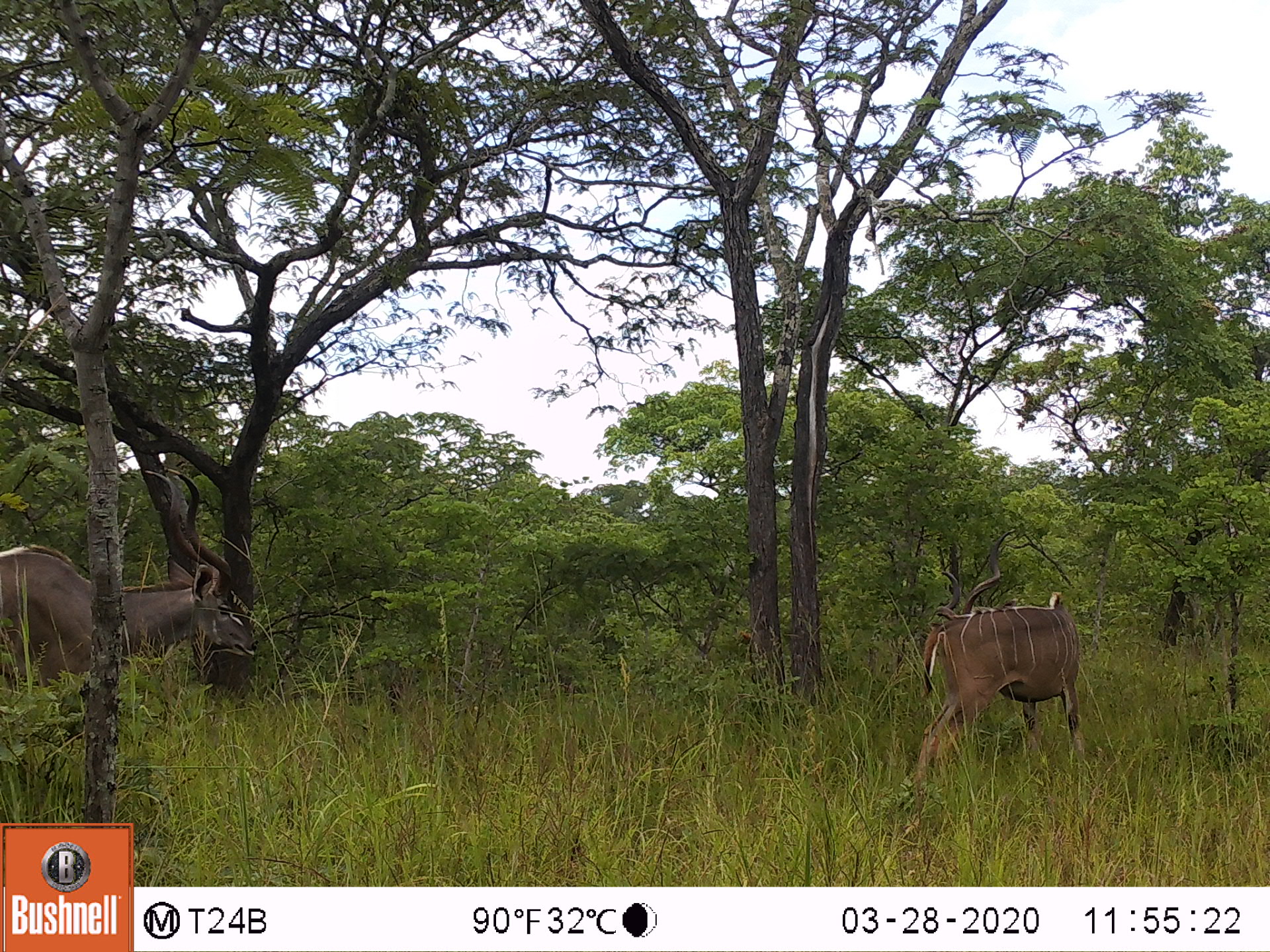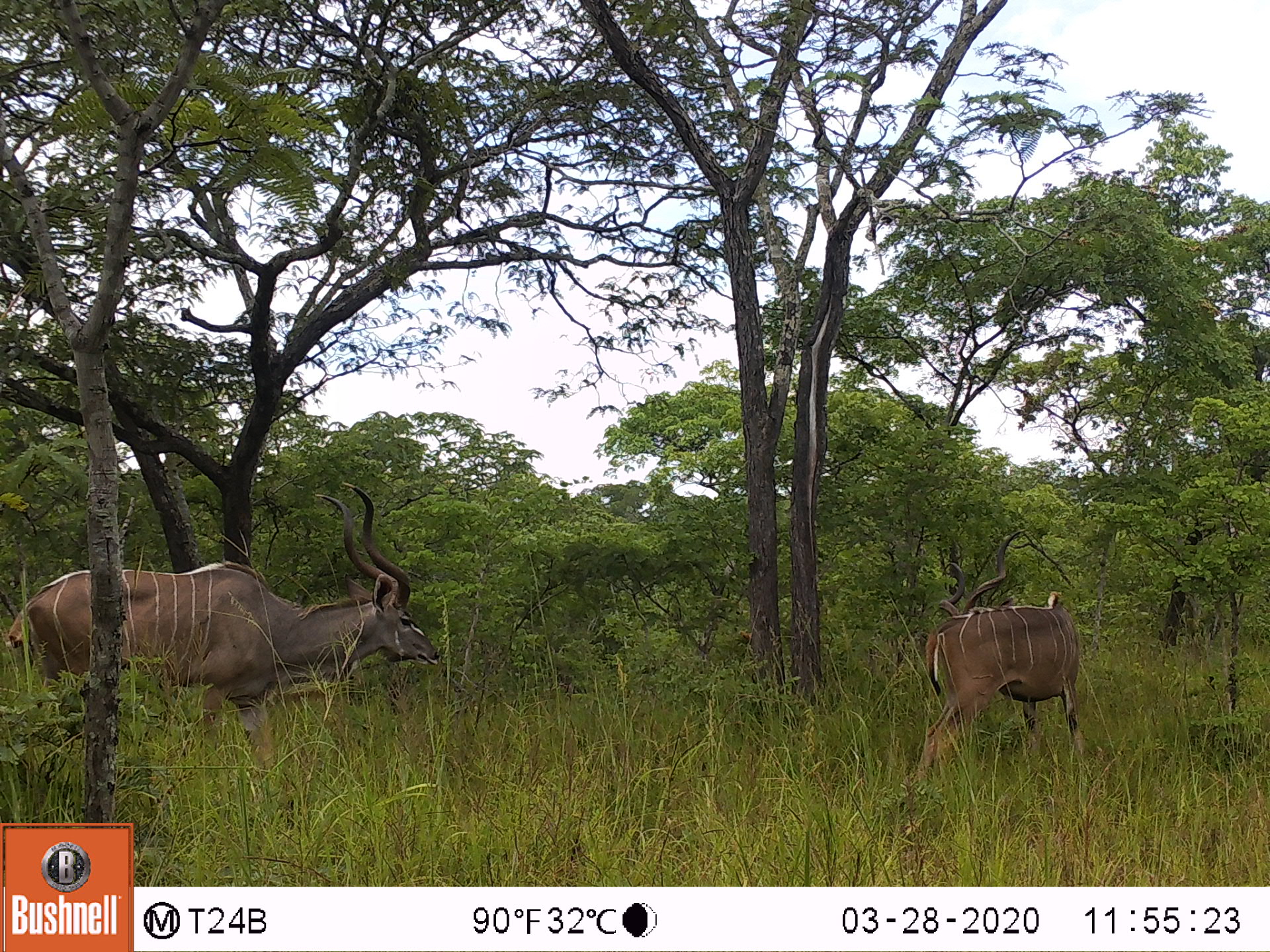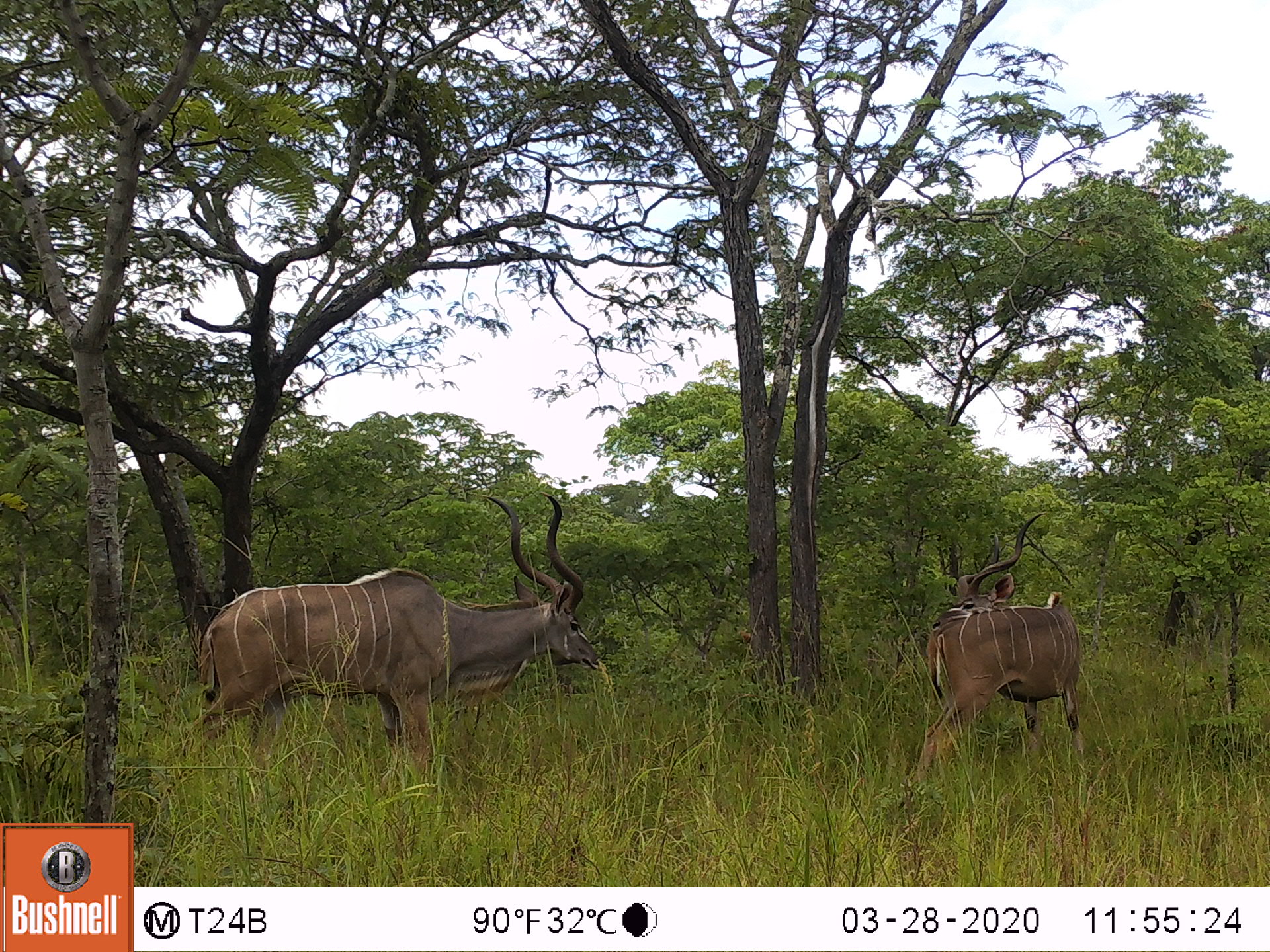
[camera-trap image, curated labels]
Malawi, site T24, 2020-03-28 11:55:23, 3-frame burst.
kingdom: Animalia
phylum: Chordata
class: Mammalia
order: Artiodactyla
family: Bovidae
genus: Tragelaphus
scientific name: Tragelaphus strepsiceros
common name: greater kudu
Greater kudu (Tragelaphus strepsiceros), count 2.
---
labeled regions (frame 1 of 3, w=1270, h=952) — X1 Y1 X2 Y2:
greater kudu: 0 470 271 771; 885 579 1108 813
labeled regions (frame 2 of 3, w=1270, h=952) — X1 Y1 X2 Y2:
greater kudu: 17 480 452 751; 894 579 1086 821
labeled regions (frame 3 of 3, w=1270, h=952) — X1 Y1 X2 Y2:
greater kudu: 150 493 599 823; 889 506 1089 816